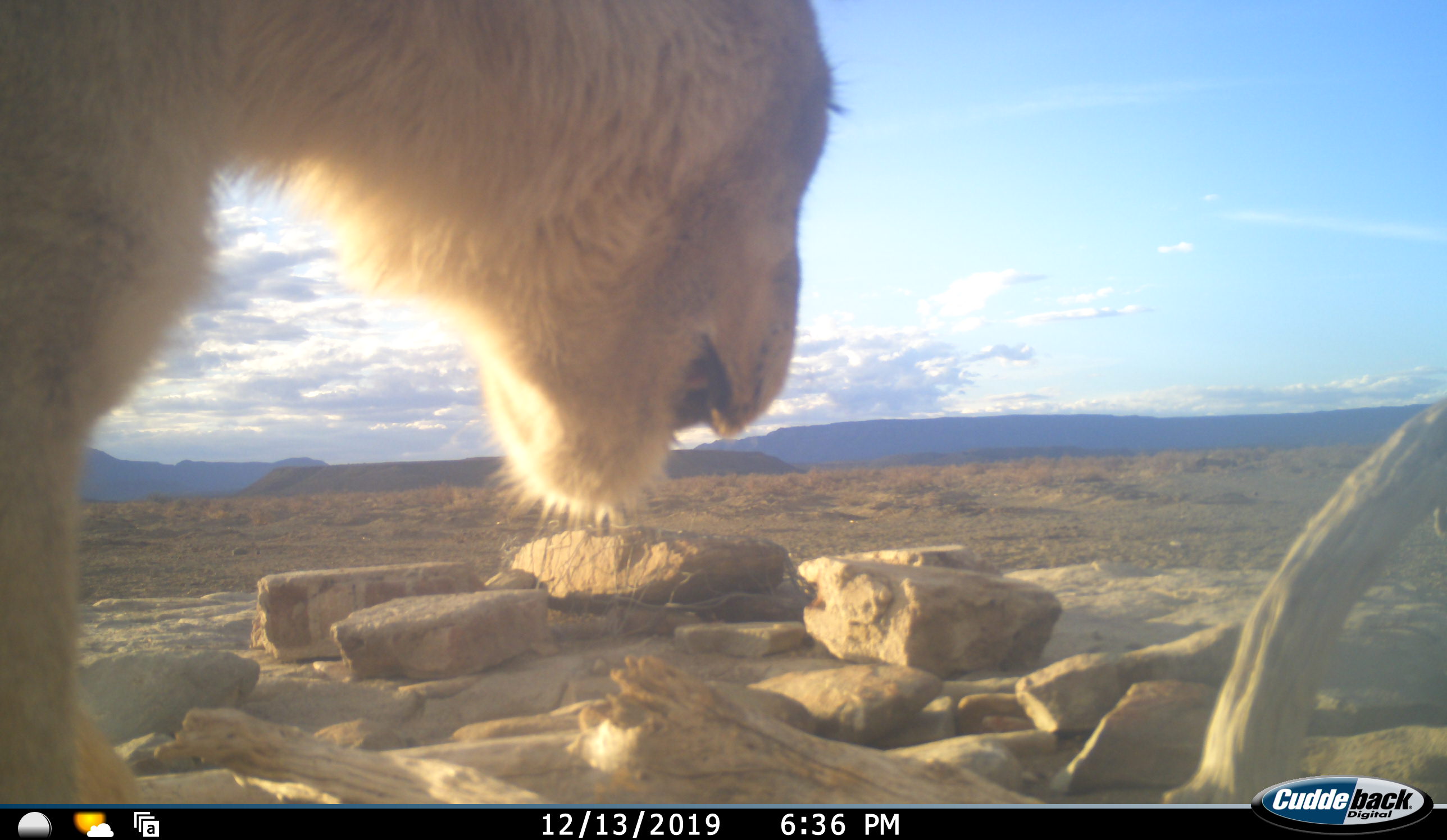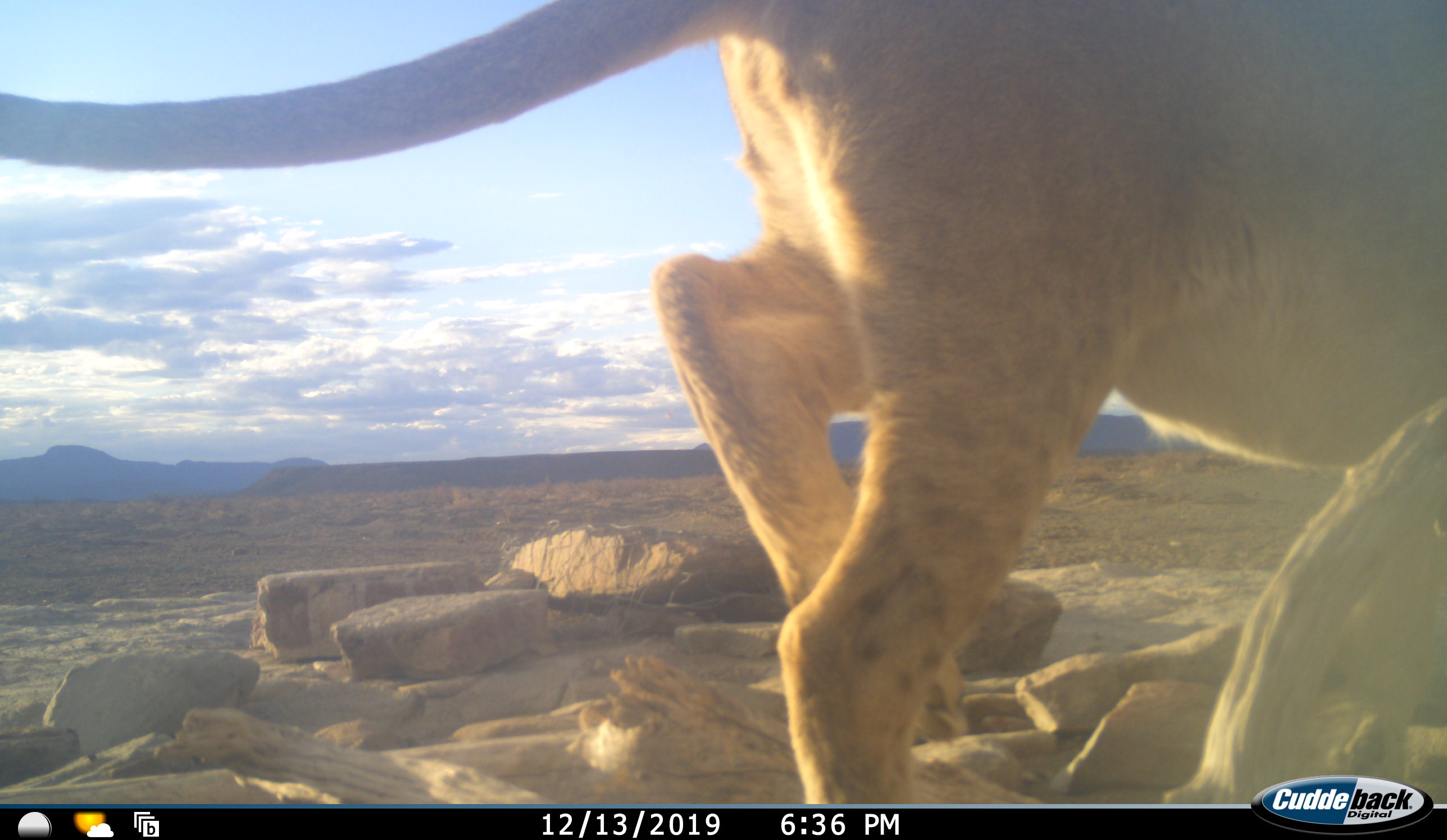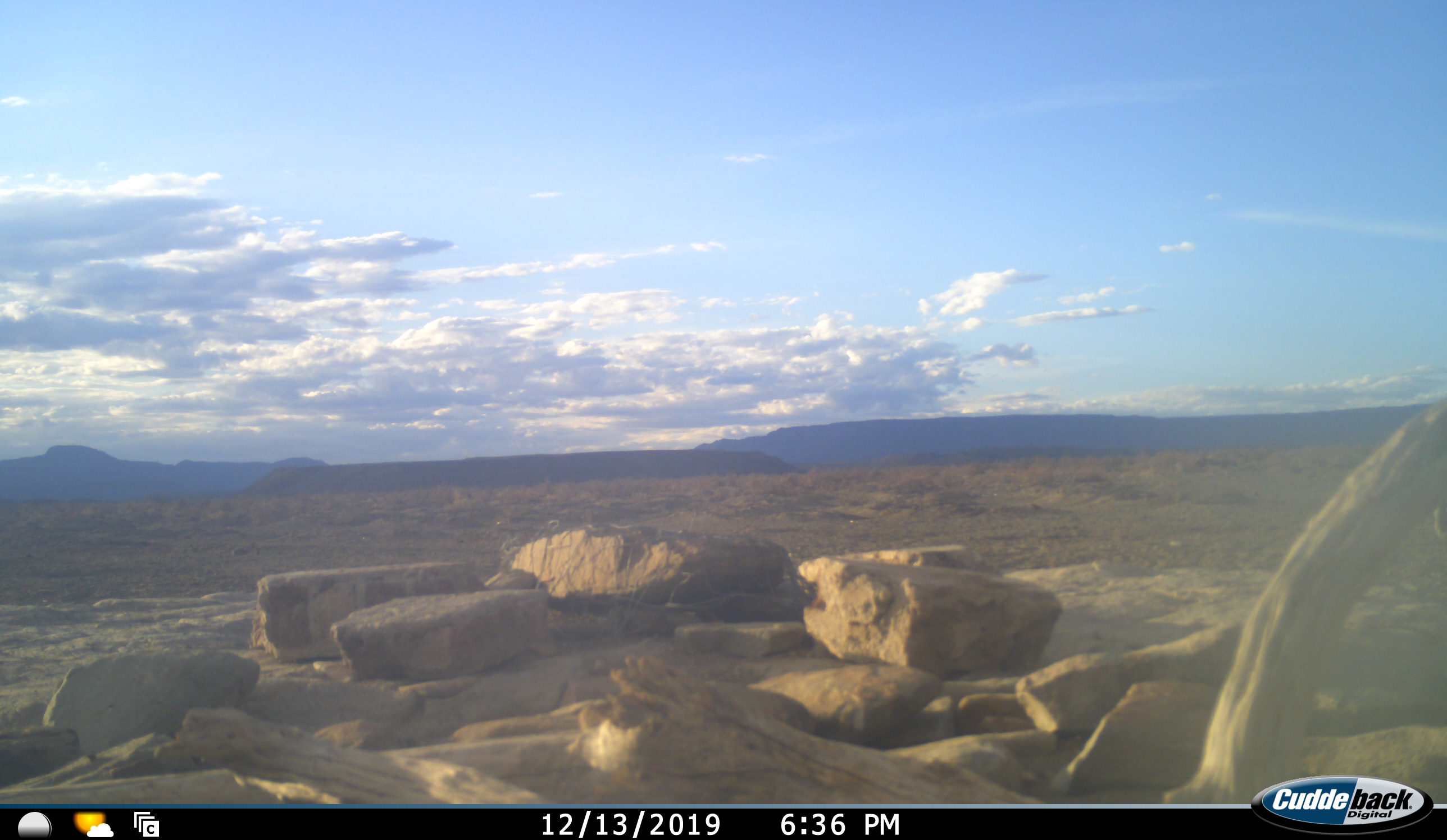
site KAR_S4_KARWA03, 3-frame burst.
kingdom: Animalia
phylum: Chordata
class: Mammalia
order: Carnivora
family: Felidae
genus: Panthera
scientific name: Panthera leo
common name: lion female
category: lionfemale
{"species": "lionfemale (lion female) (Panthera leo)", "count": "1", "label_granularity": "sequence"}